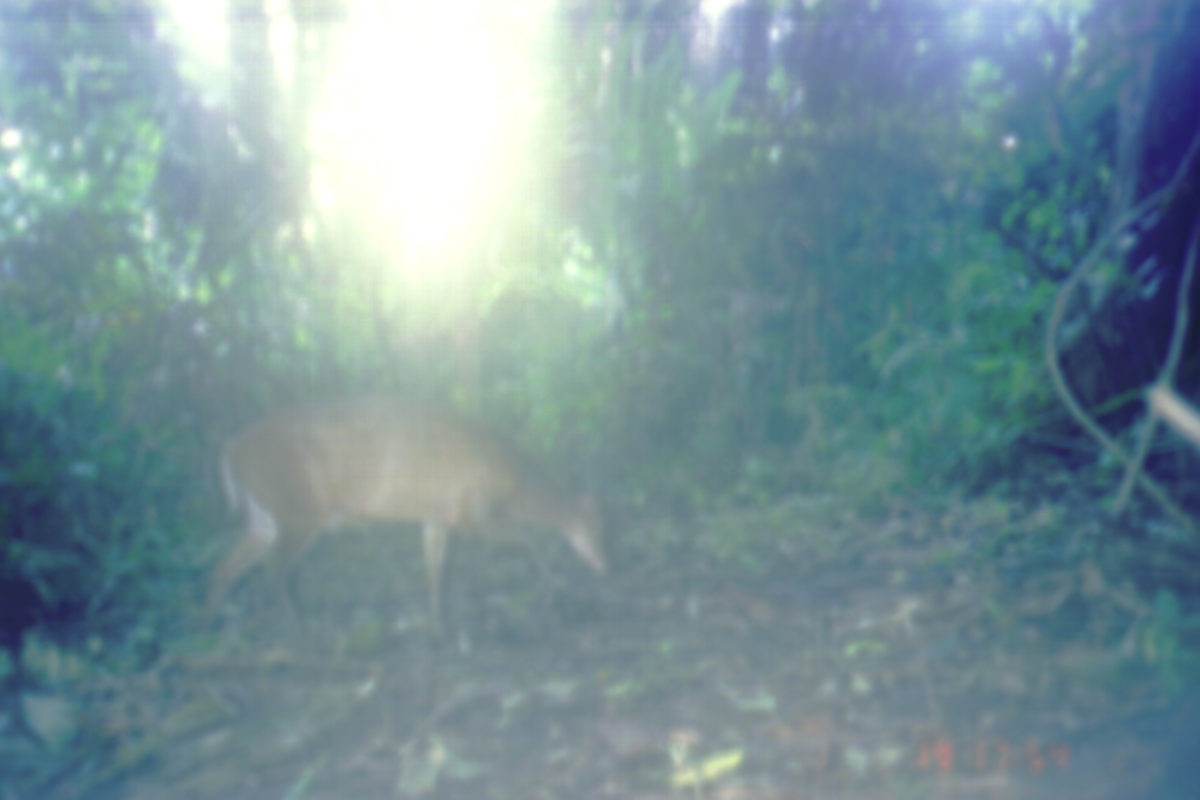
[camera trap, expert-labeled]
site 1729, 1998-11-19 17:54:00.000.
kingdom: Animalia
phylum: Chordata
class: Mammalia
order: Artiodactyla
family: Cervidae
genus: Muntiacus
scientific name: Muntiacus muntjak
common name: southern red muntjac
Muntiacus muntjak (southern red muntjac), count 1.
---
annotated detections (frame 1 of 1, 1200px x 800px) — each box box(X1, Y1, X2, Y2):
muntiacus muntjak: box(192, 389, 620, 656)